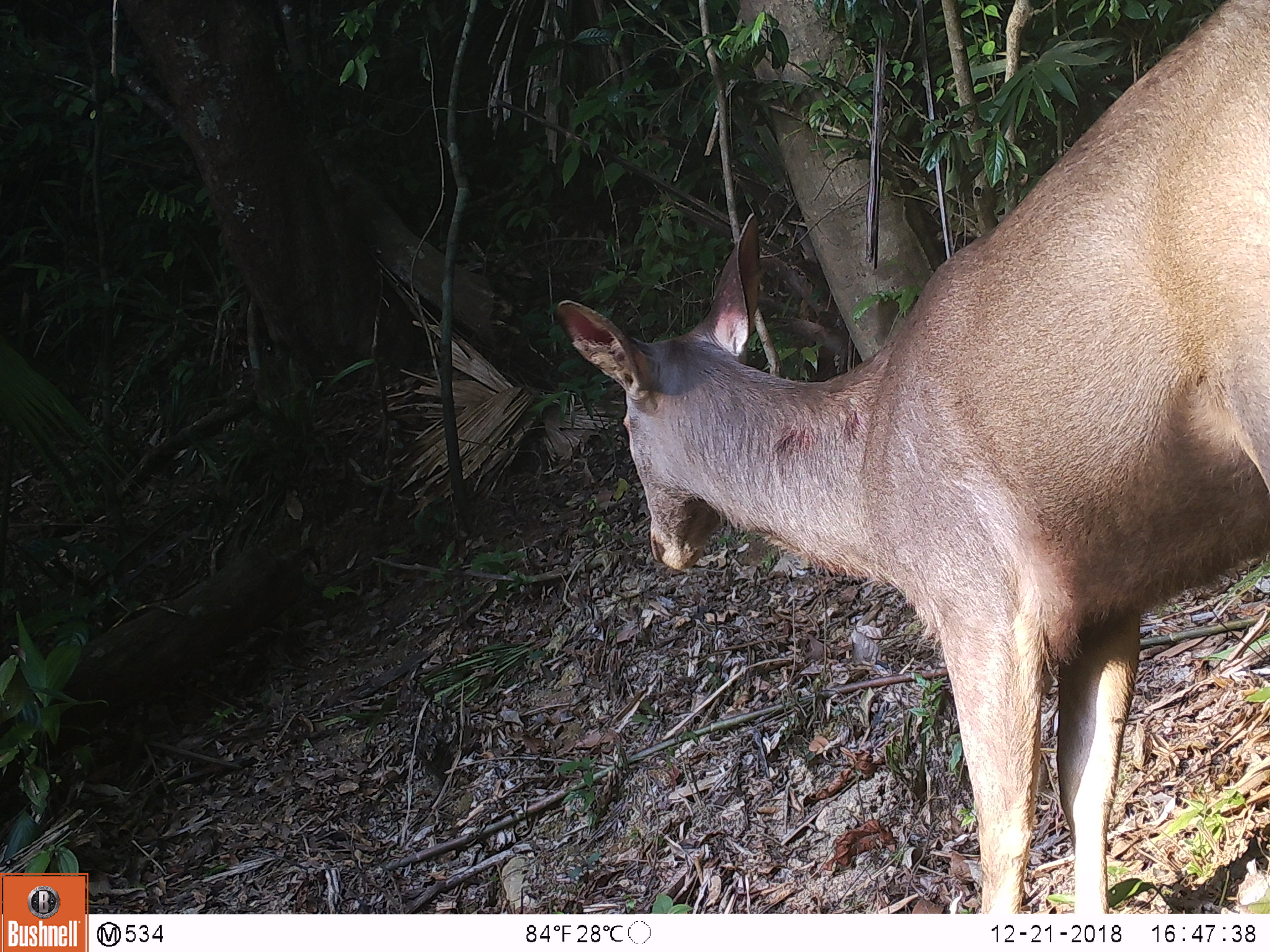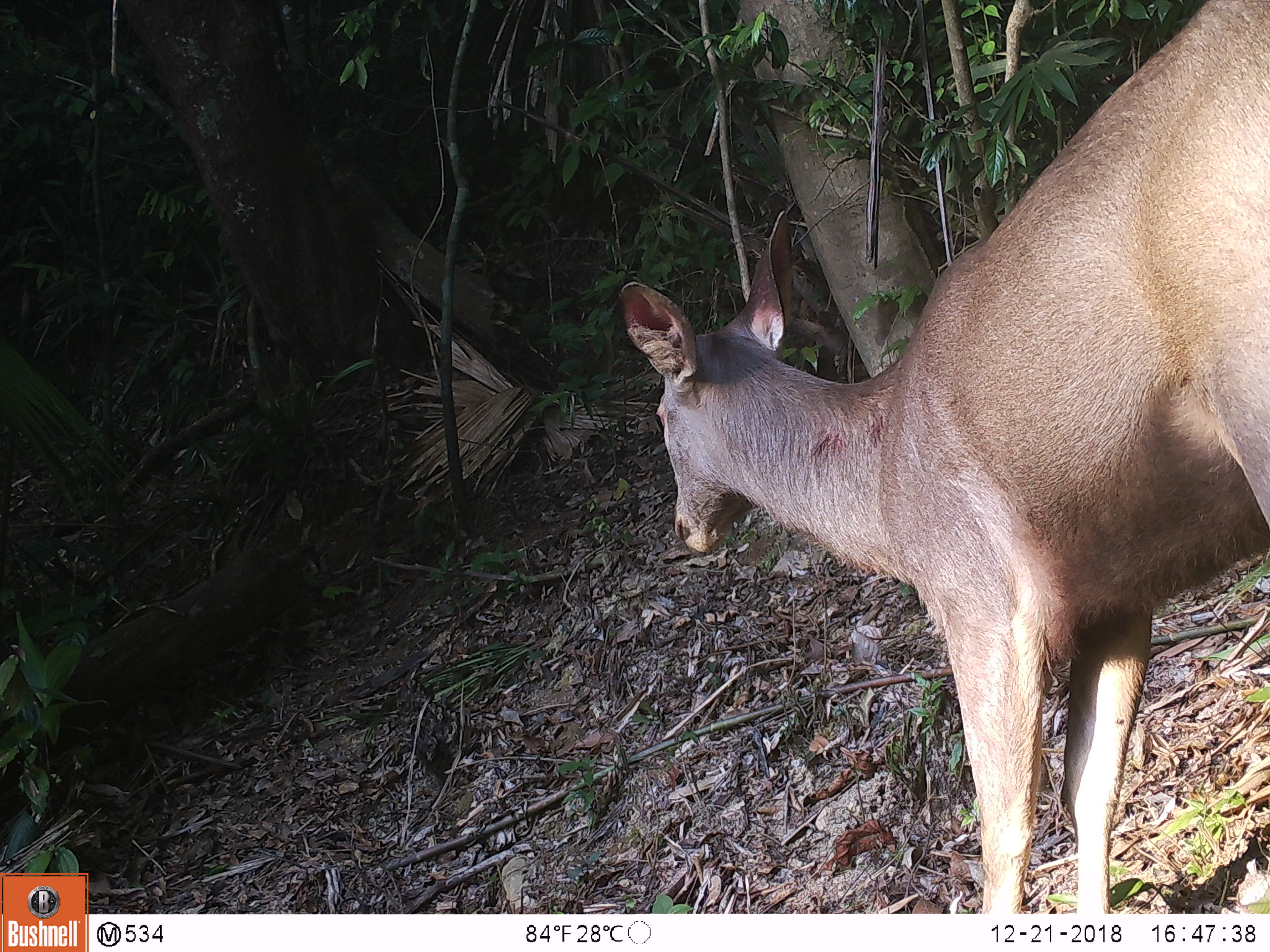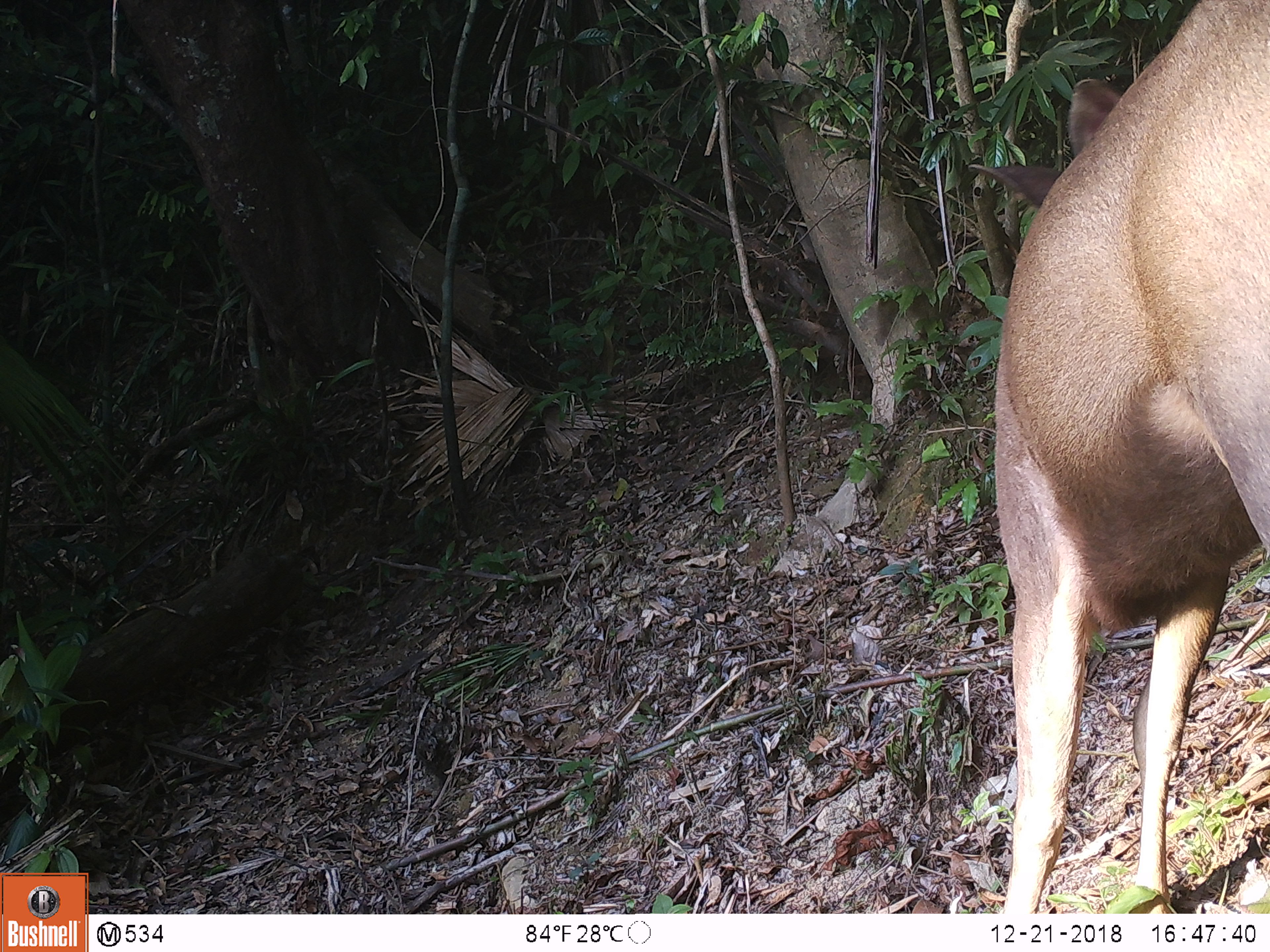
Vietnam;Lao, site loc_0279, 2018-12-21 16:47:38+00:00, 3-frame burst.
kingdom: Animalia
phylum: Chordata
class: Mammalia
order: Artiodactyla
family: Cervidae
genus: Rusa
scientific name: Rusa unicolor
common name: sambar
Sambar (Rusa unicolor). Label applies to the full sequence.